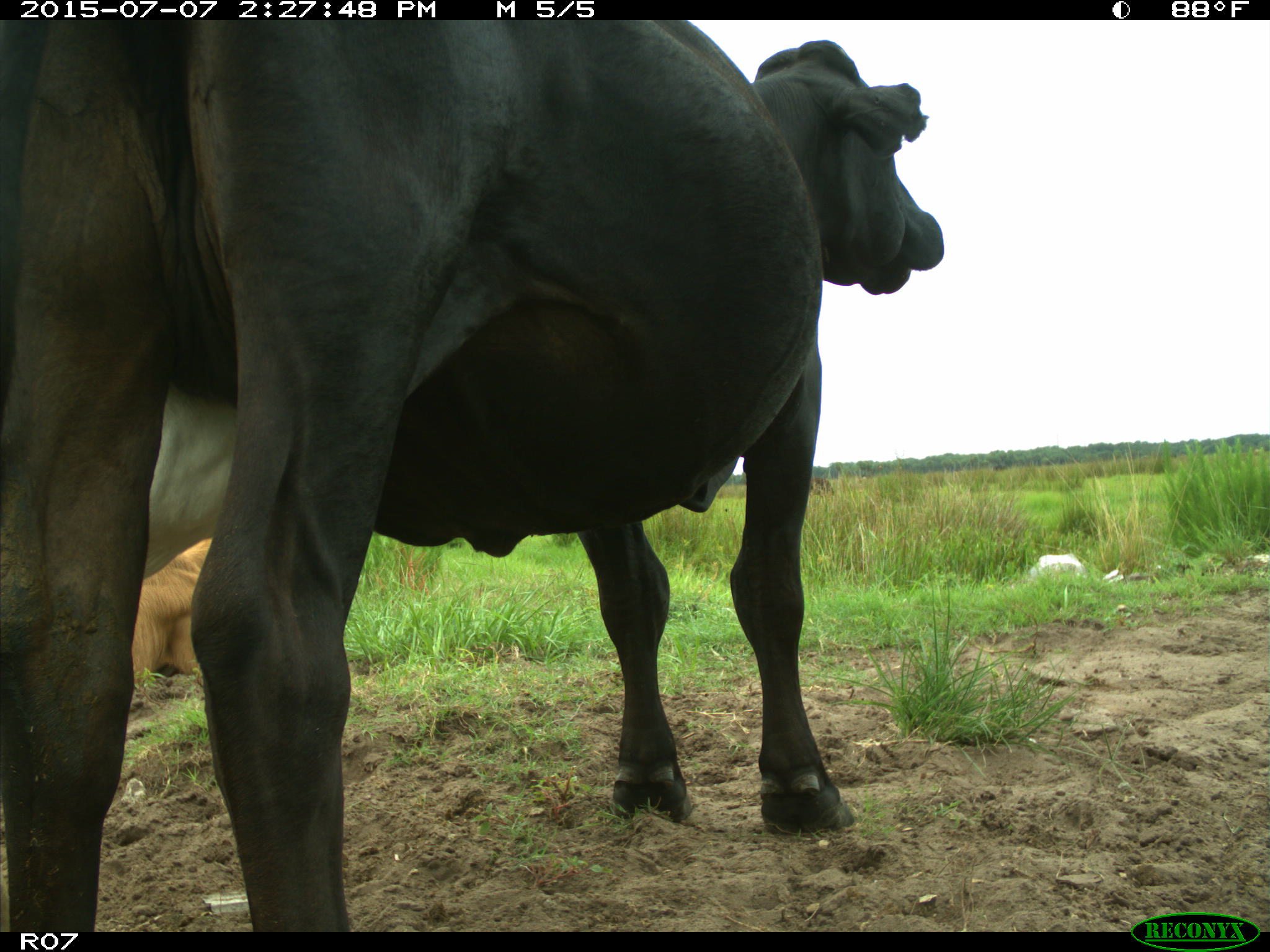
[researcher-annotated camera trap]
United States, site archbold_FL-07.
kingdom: Animalia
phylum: Chordata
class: Mammalia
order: Artiodactyla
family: Bovidae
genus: Bos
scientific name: Bos taurus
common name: domestic cow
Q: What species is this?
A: Bos taurus (domestic cow).